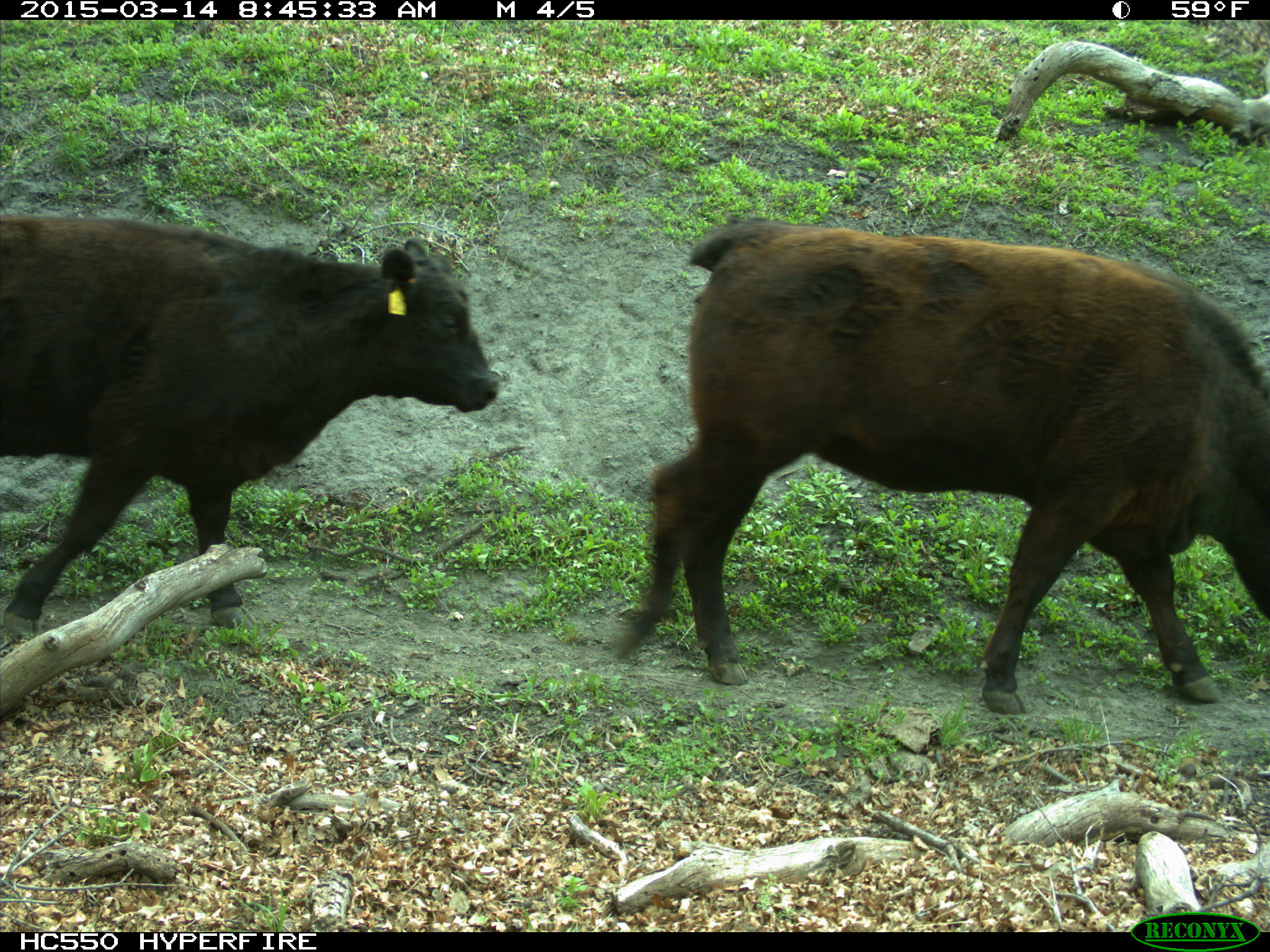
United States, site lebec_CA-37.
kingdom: Animalia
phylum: Chordata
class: Mammalia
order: Artiodactyla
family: Bovidae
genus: Bos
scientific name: Bos taurus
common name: domestic cow